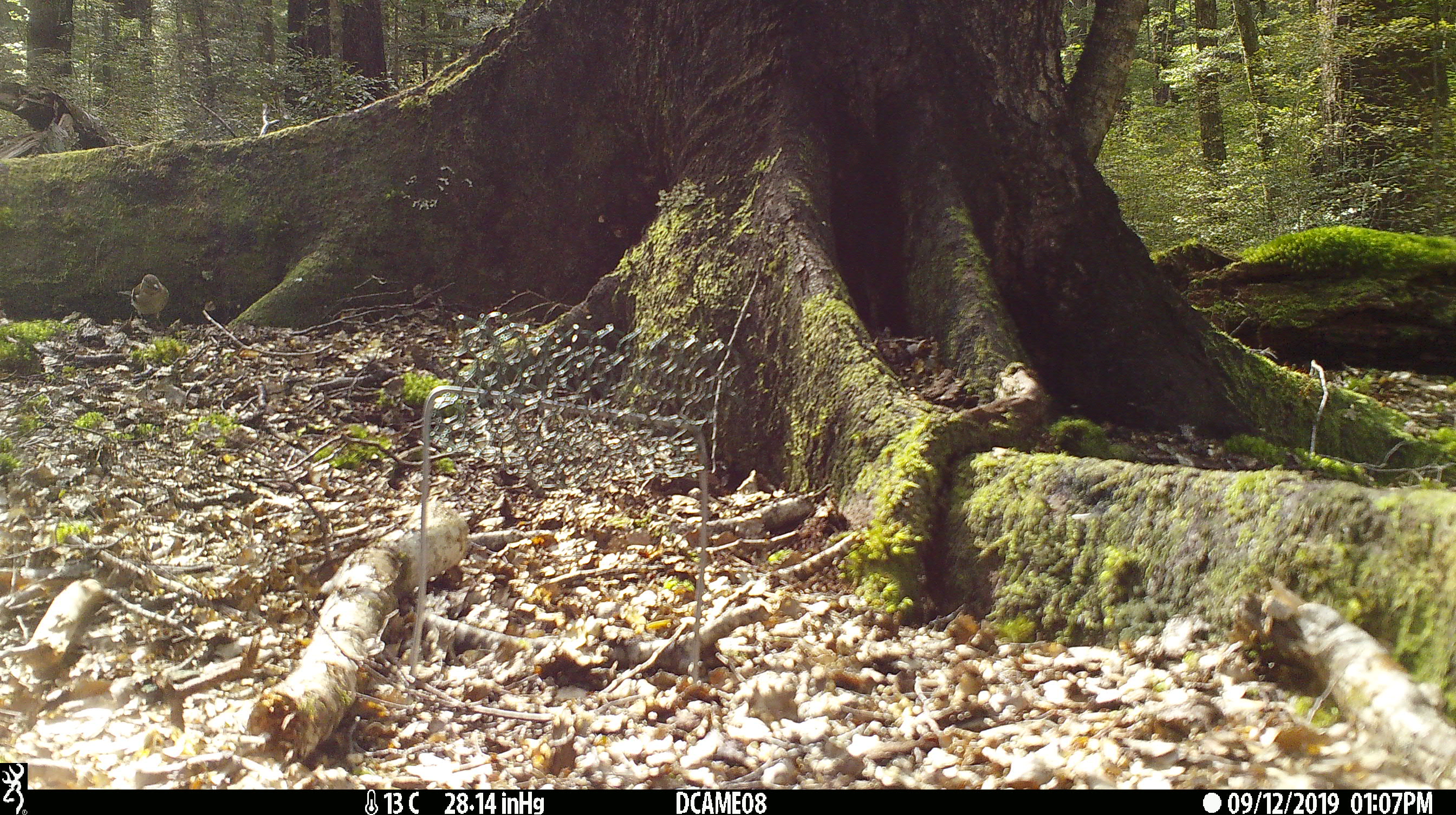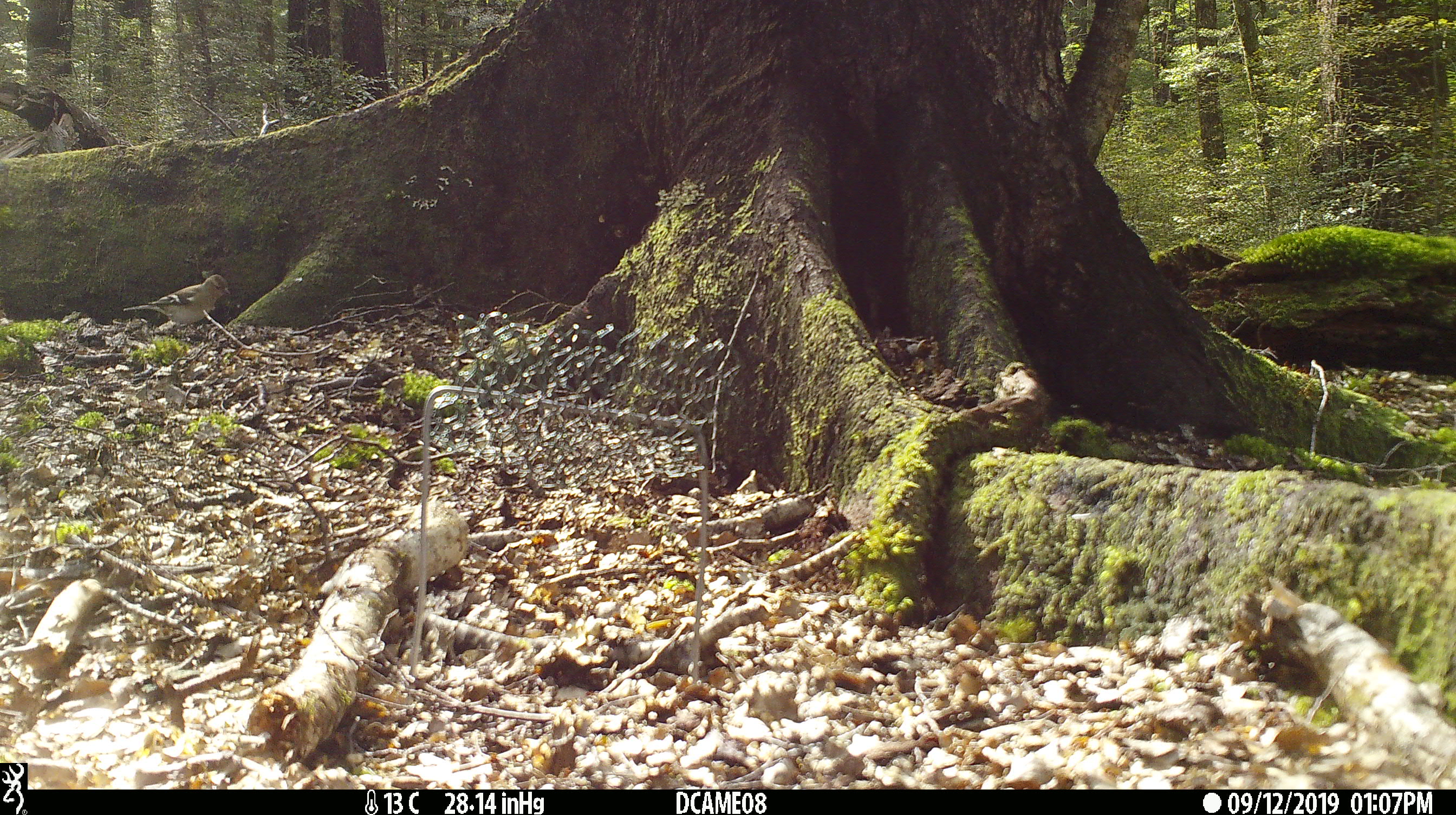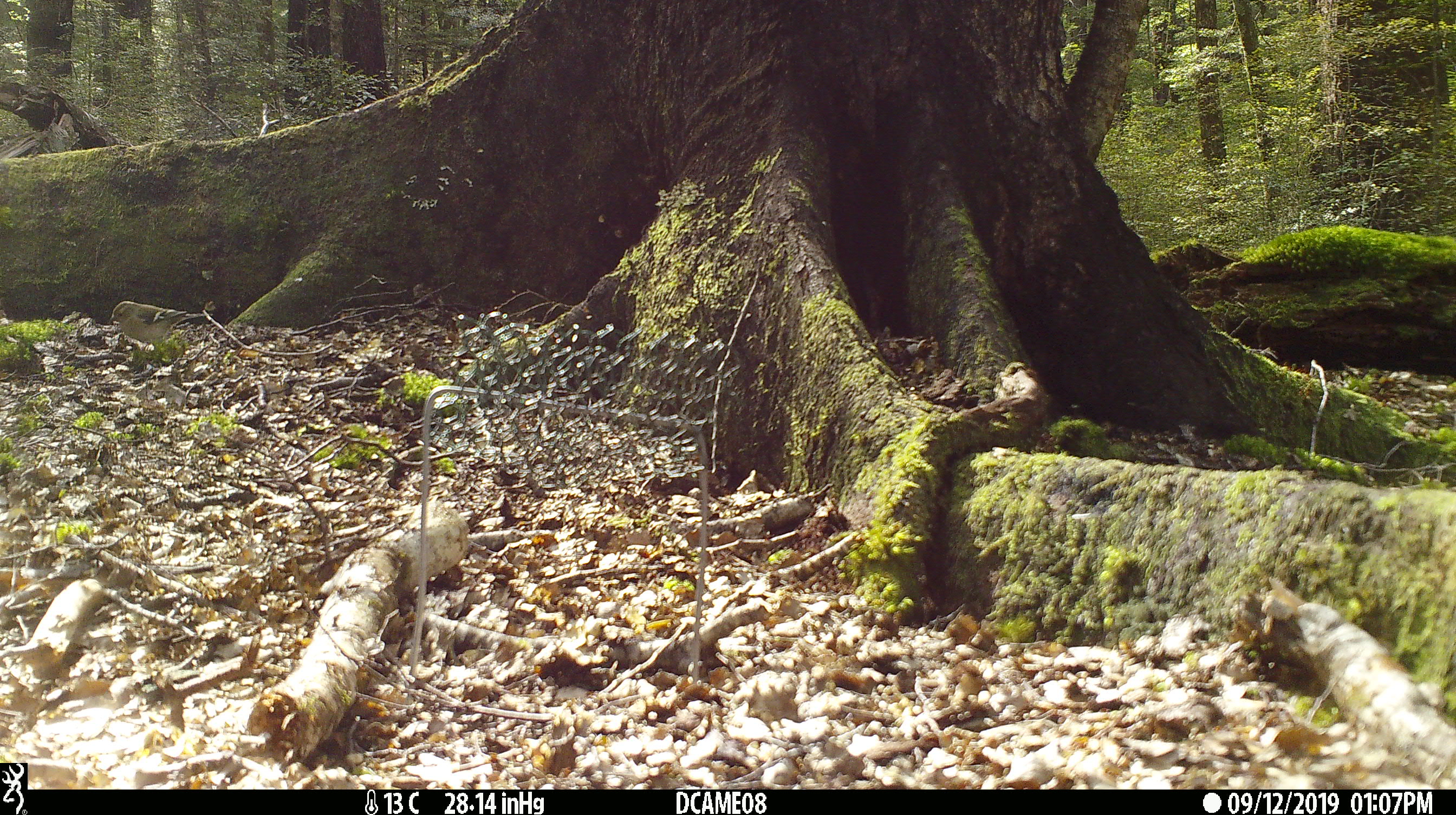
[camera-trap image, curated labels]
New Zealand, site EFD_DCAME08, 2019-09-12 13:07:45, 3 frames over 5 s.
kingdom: Animalia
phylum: Chordata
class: Aves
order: Passeriformes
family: Fringillidae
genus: Fringilla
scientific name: Fringilla coelebs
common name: common chaffinch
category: chaffinch